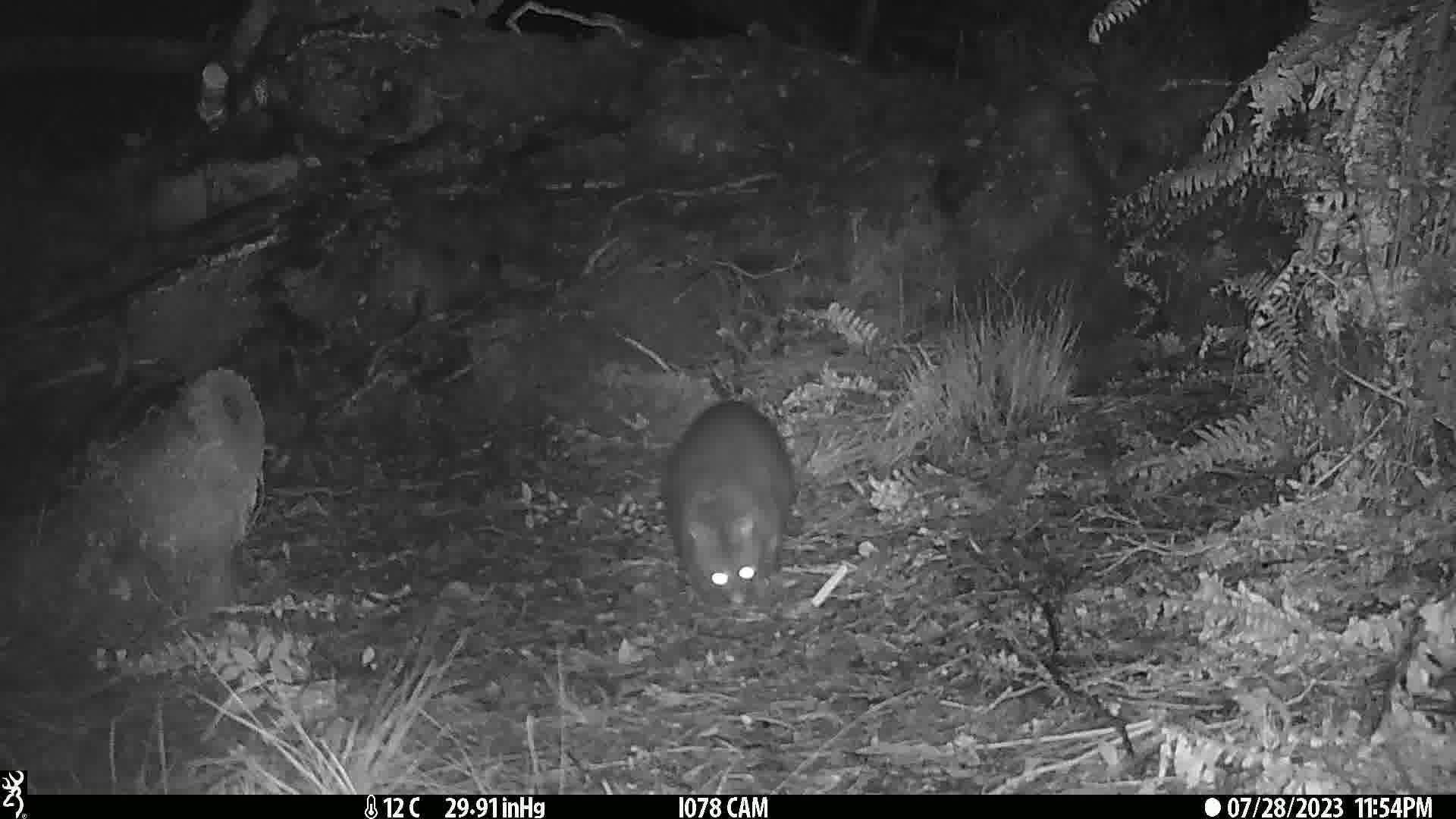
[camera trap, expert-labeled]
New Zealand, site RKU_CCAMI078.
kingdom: Animalia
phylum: Chordata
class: Mammalia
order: Diprotodontia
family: Phalangeridae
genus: Trichosurus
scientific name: Trichosurus vulpecula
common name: common brushtail possum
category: possum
Possum (common brushtail possum) (Trichosurus vulpecula).